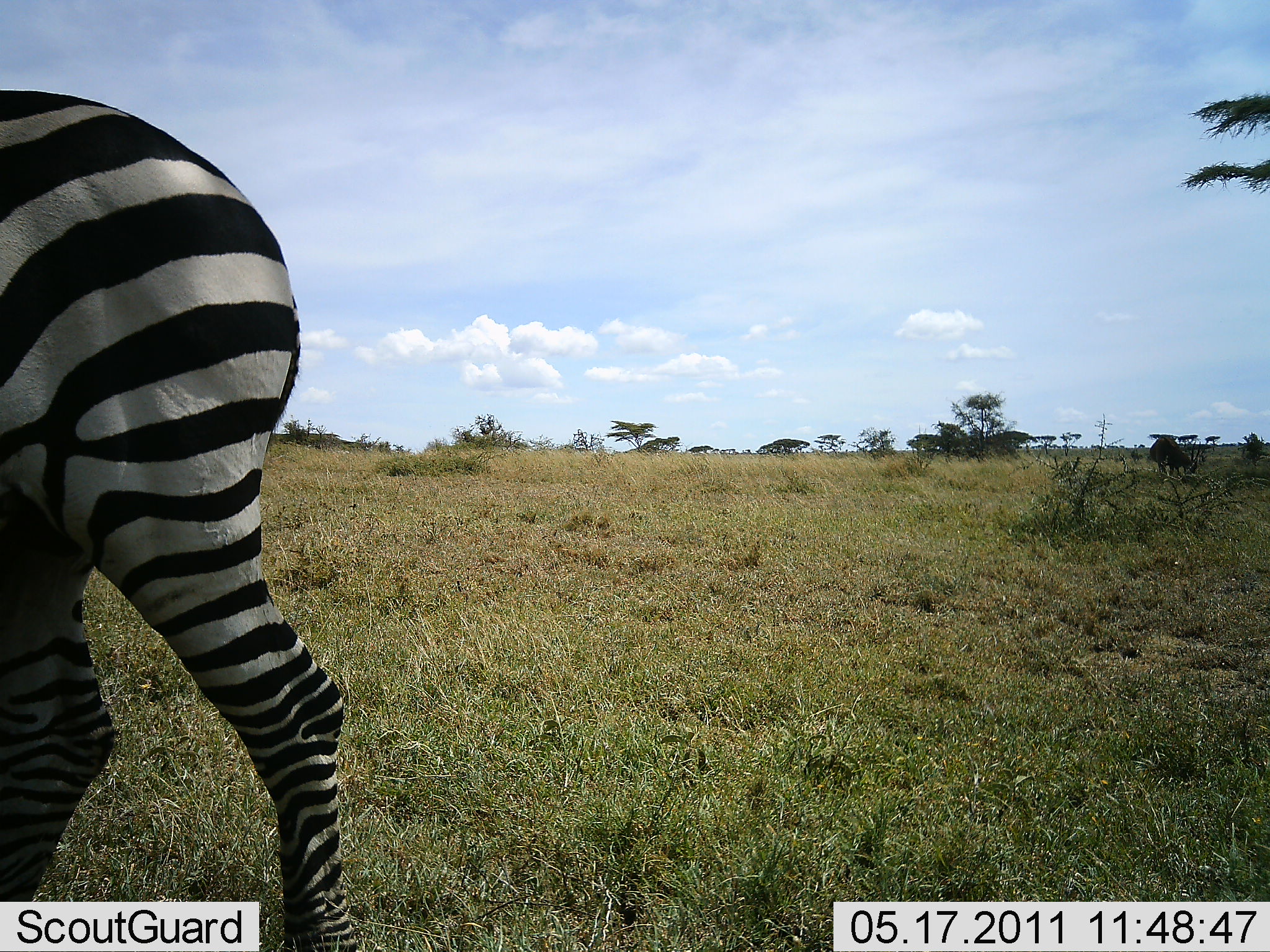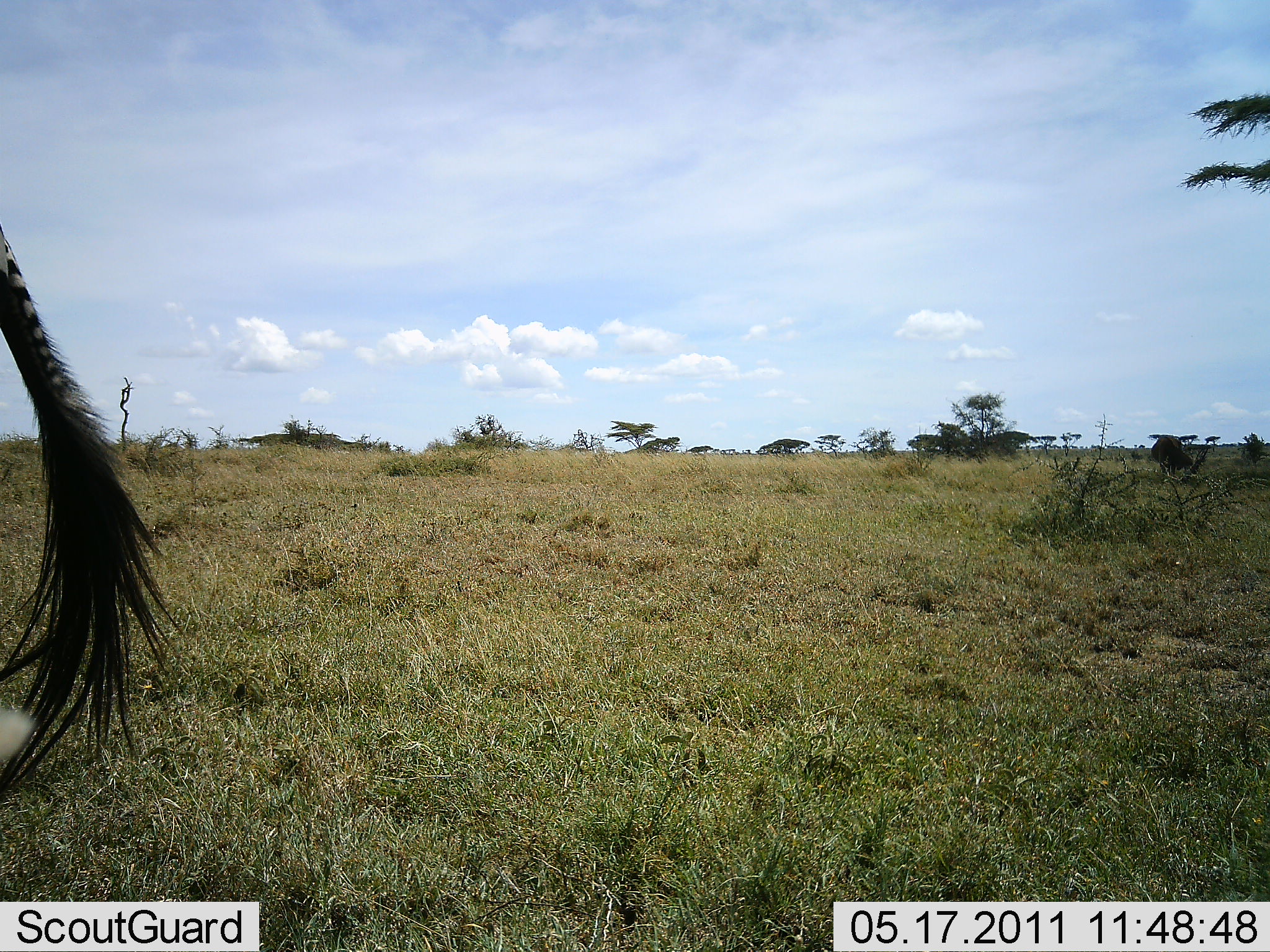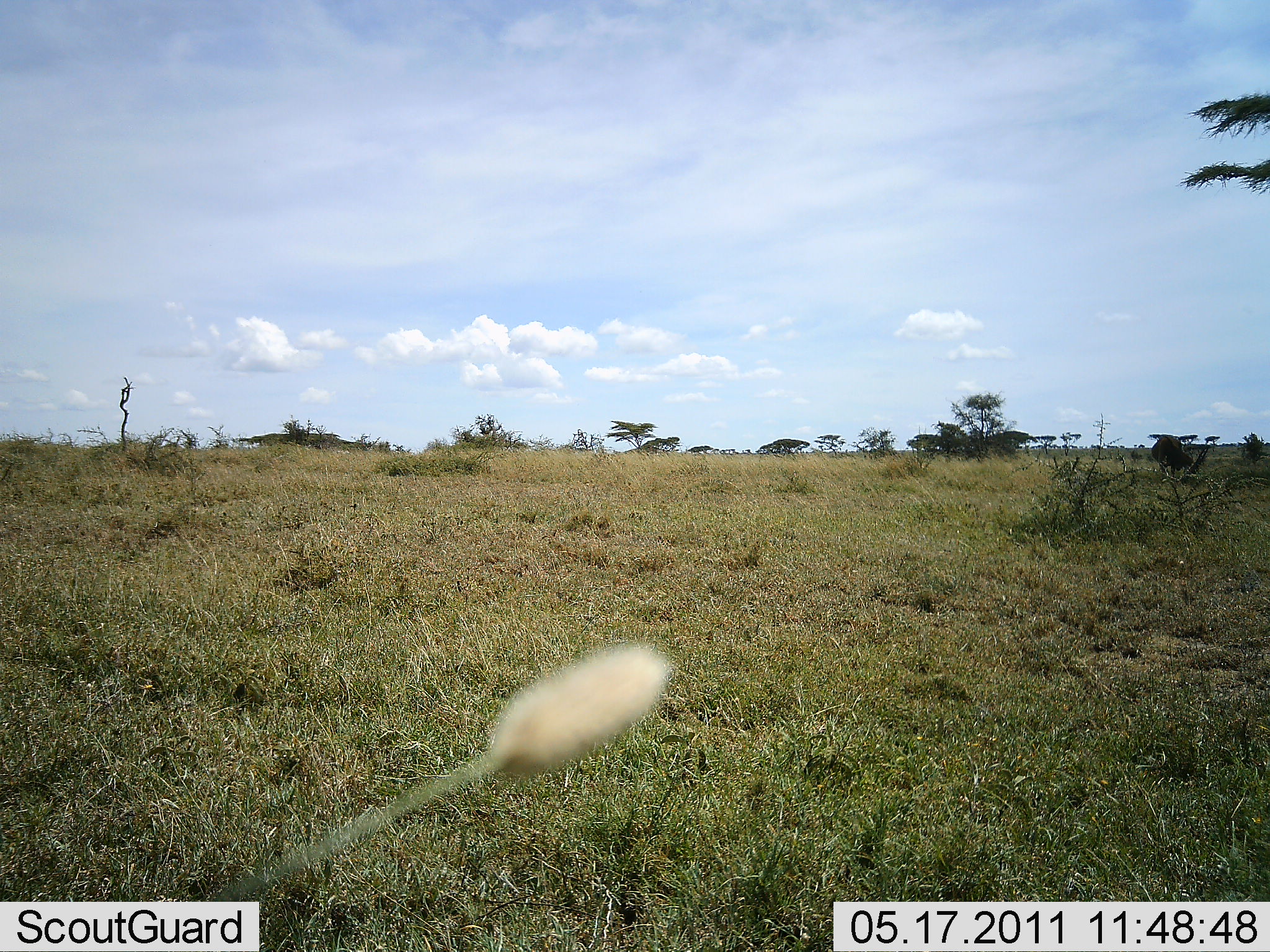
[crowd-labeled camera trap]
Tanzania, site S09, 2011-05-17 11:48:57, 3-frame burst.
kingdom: Animalia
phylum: Chordata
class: Mammalia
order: Perissodactyla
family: Equidae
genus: Equus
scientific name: Equus quagga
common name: plains zebra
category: zebra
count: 1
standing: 8%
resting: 0%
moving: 92%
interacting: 0%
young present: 0%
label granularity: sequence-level